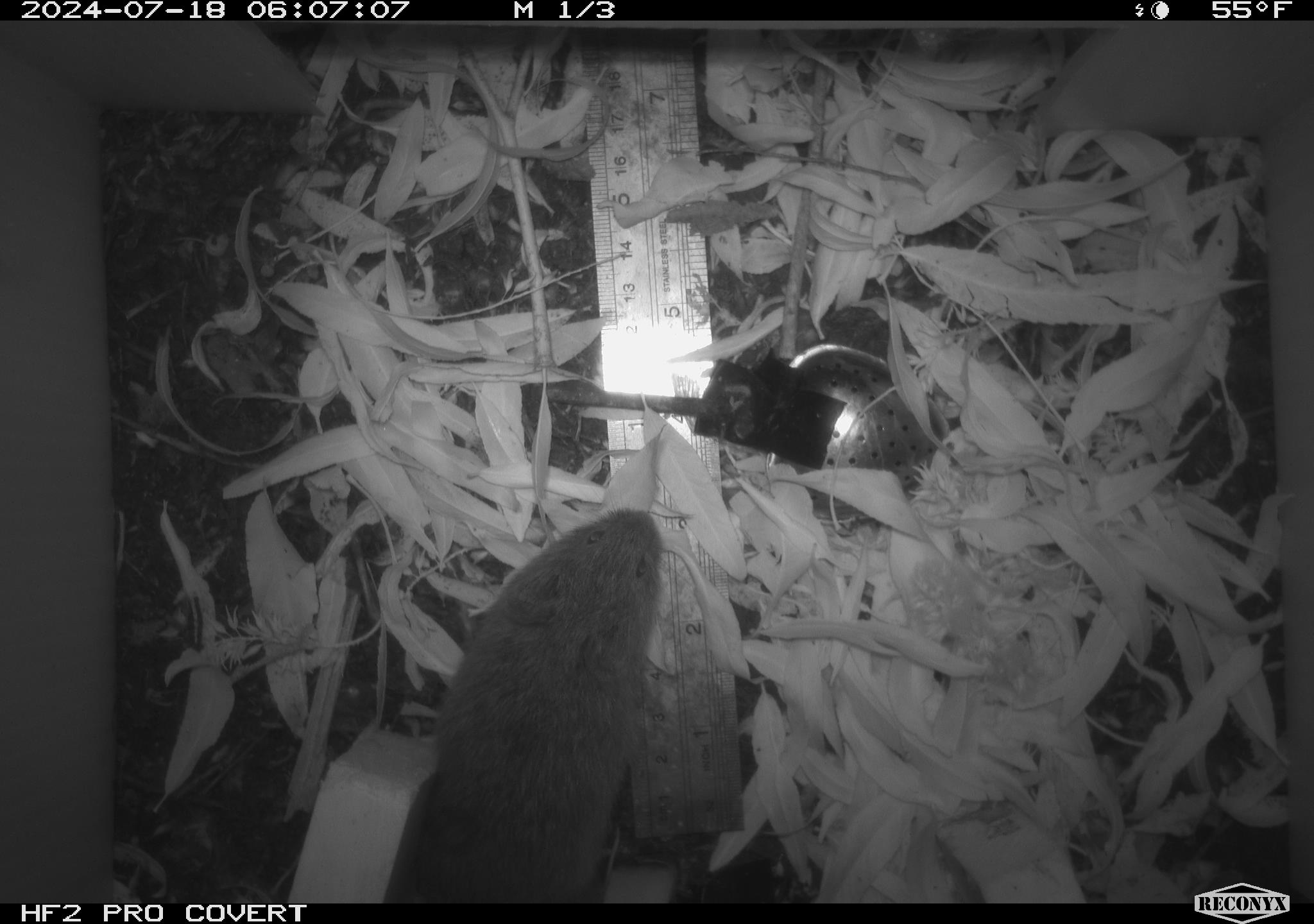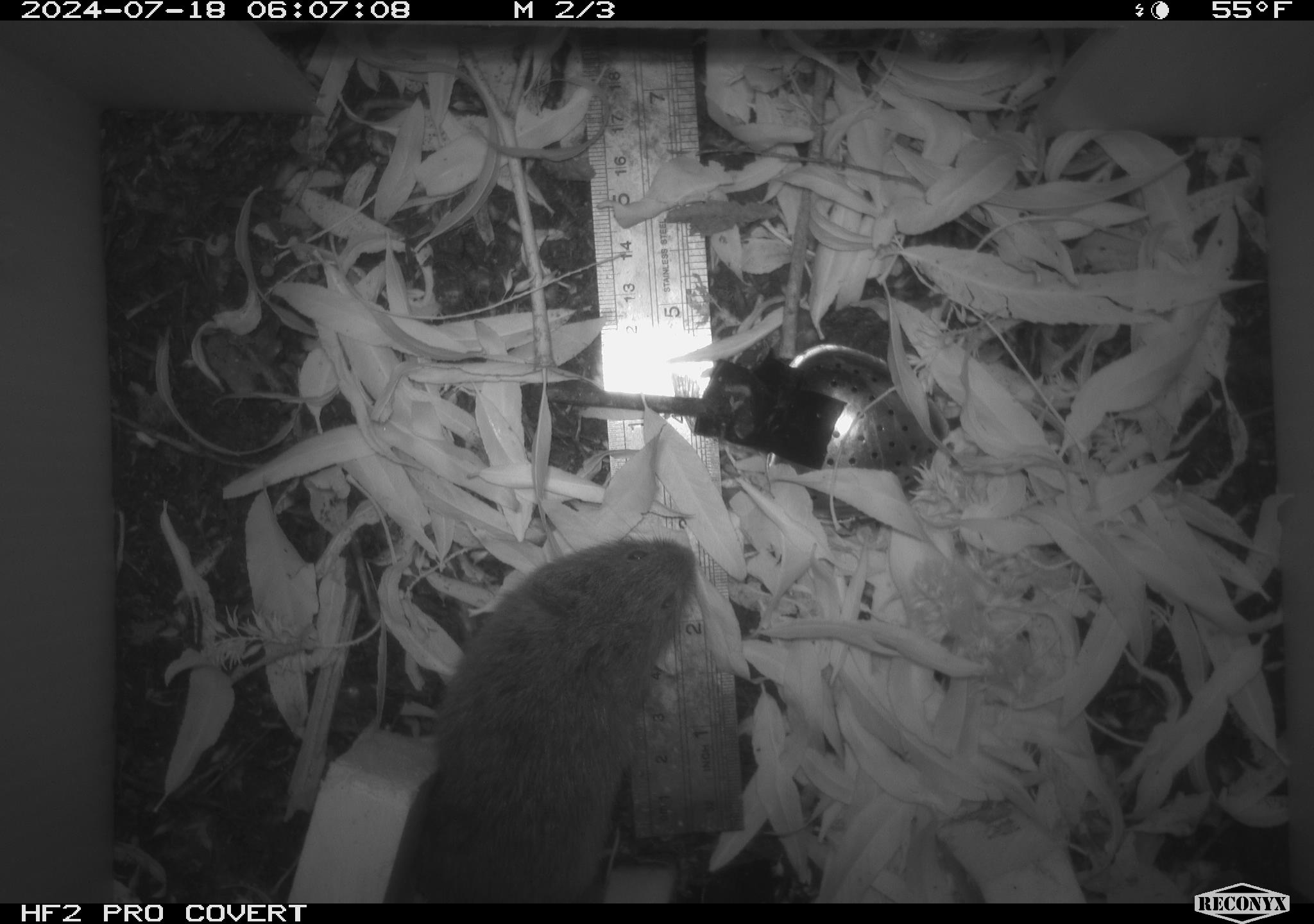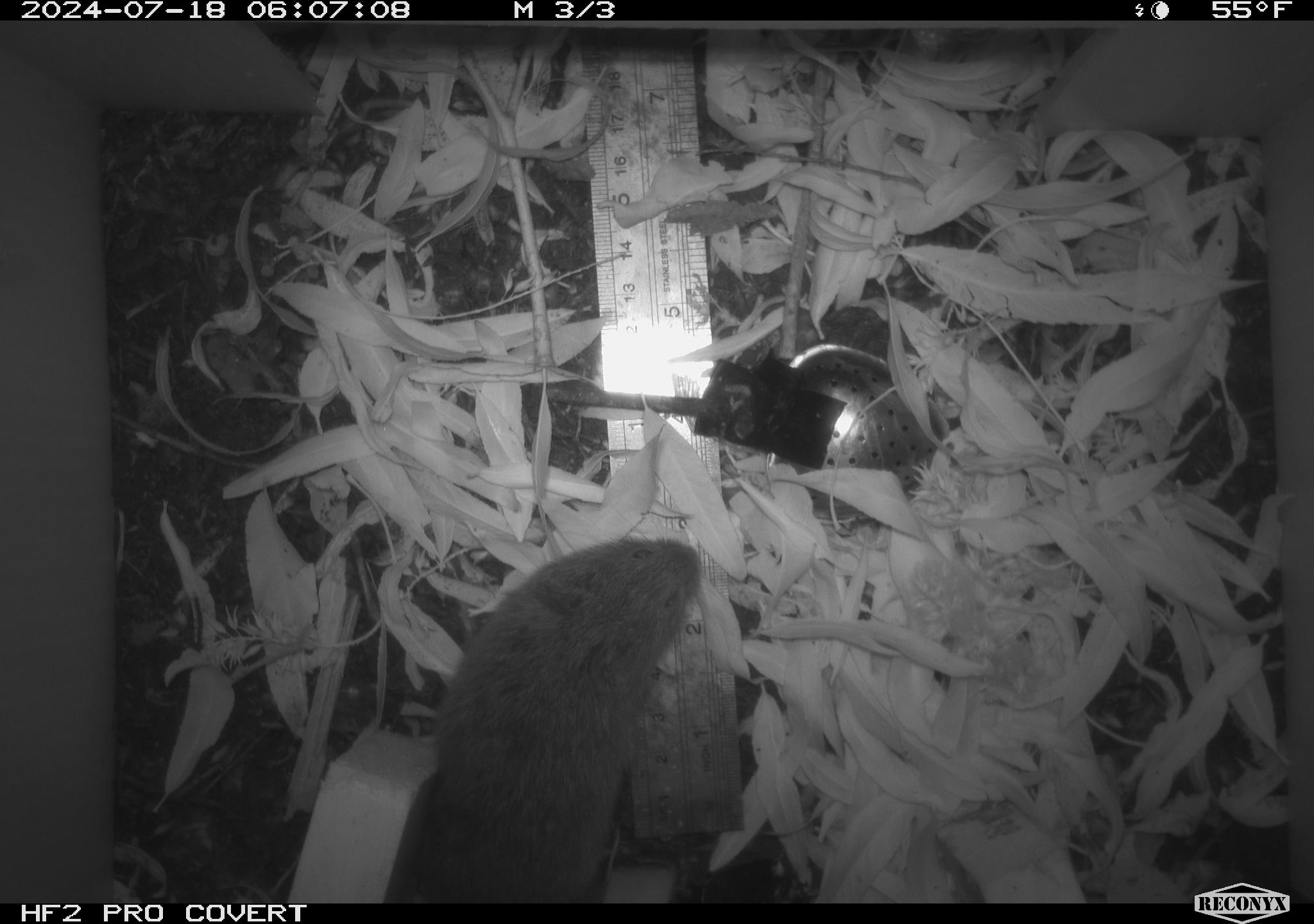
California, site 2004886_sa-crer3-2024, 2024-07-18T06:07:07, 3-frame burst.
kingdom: Animalia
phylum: Chordata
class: Mammalia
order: Rodentia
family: Cricetidae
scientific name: Arvicolinae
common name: voles, lemmings, and muskrats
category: arvicolinae subfamily